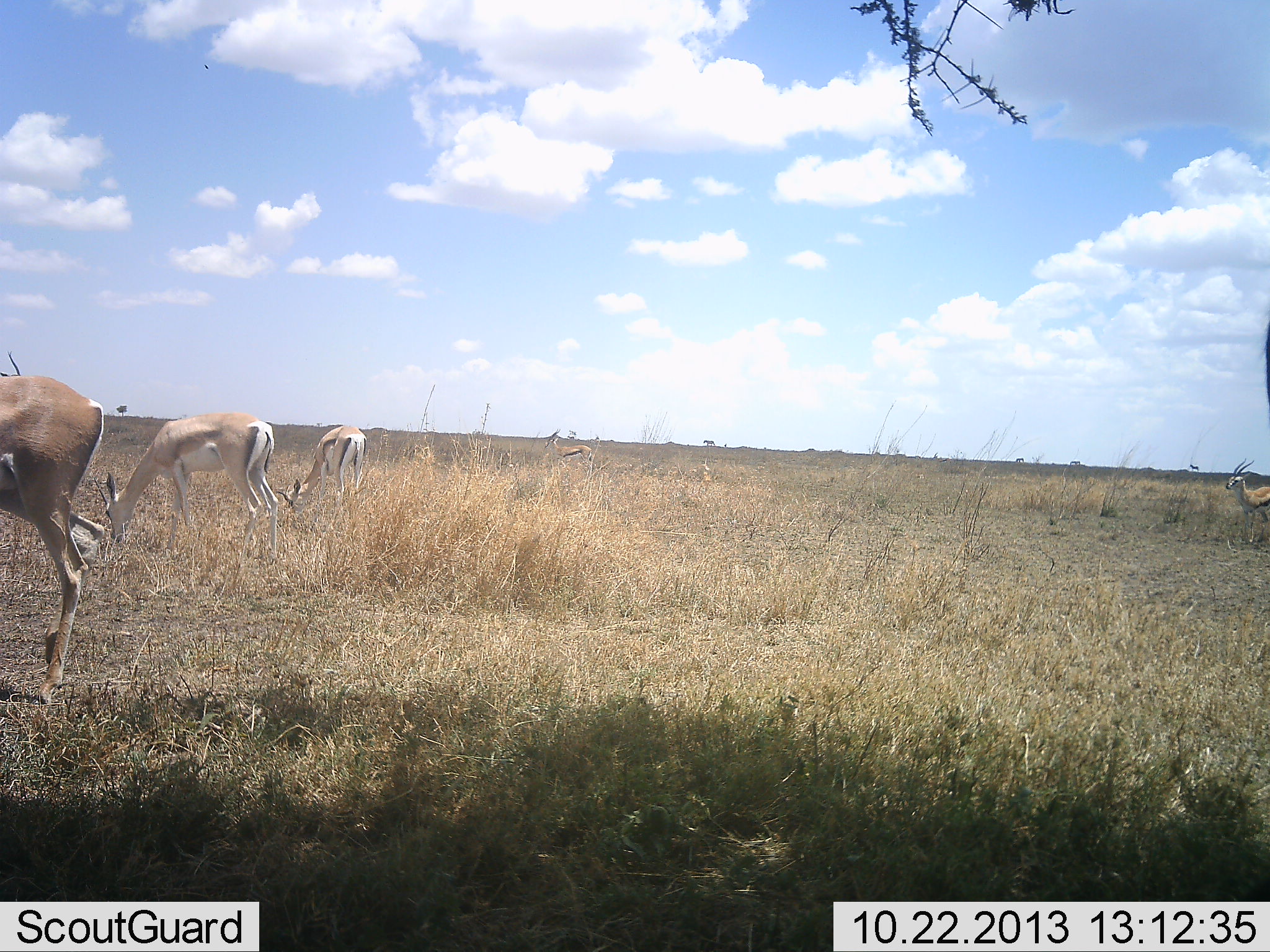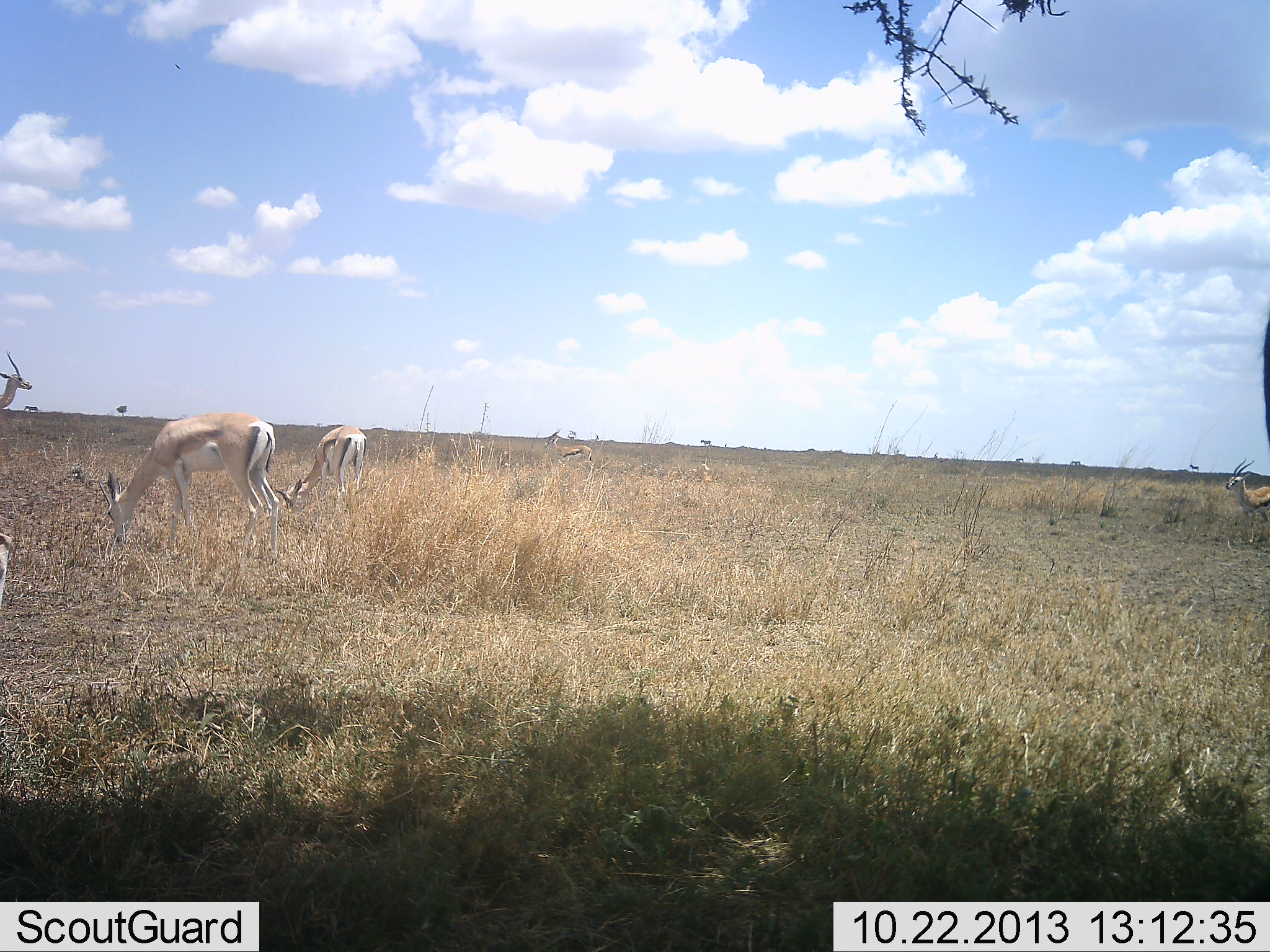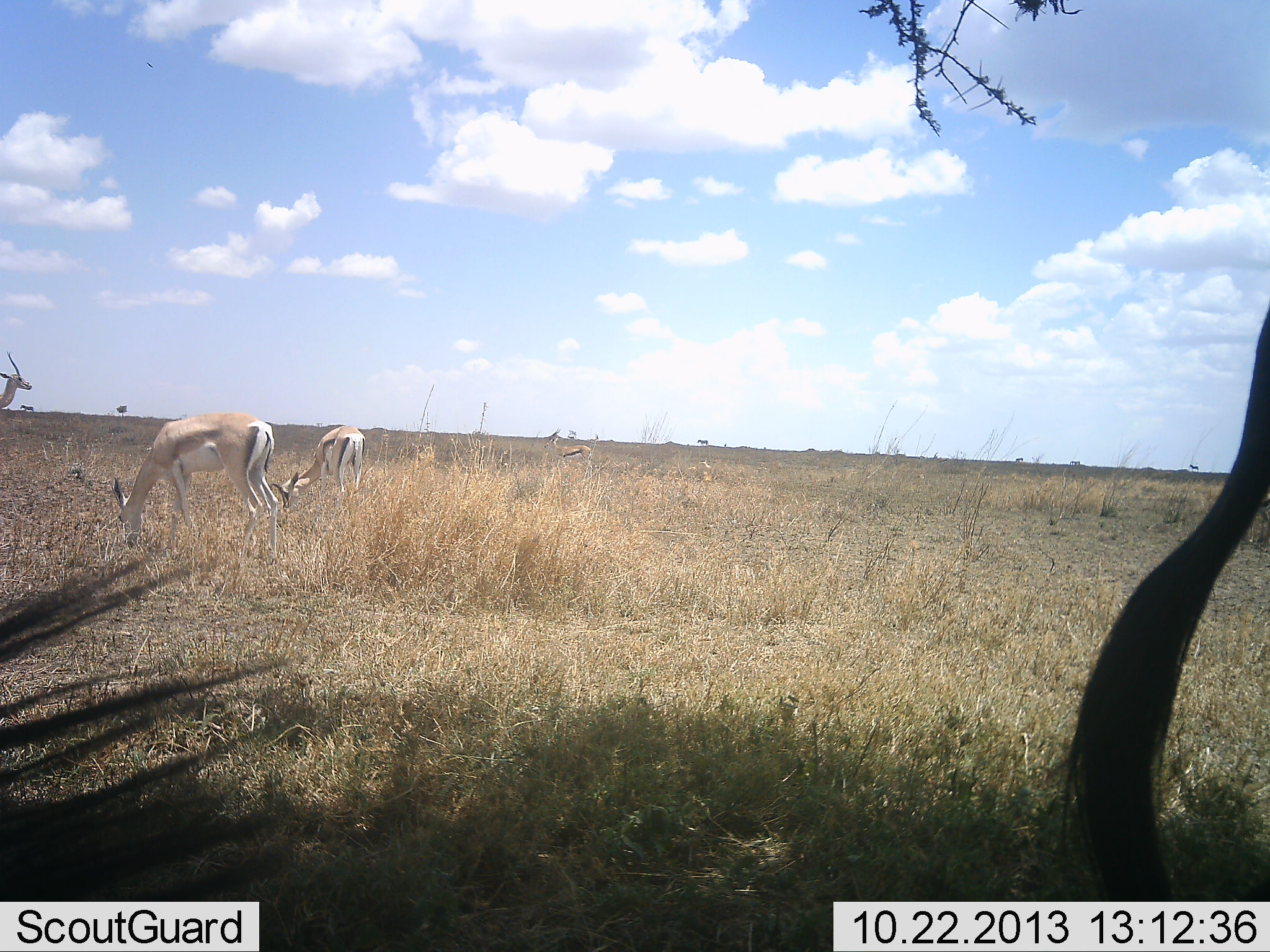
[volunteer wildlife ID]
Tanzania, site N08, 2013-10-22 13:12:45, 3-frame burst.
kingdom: Animalia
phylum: Chordata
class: Mammalia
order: Artiodactyla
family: Bovidae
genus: Nanger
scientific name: Nanger granti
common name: grant's gazelle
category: gazellegrants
Gazellegrants (grant's gazelle) (Nanger granti), count 5. Behavior (volunteer vote fractions): standing 39%, resting 7%, moving 43%, interacting 0%. Young present (vote fraction): 0%. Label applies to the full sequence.